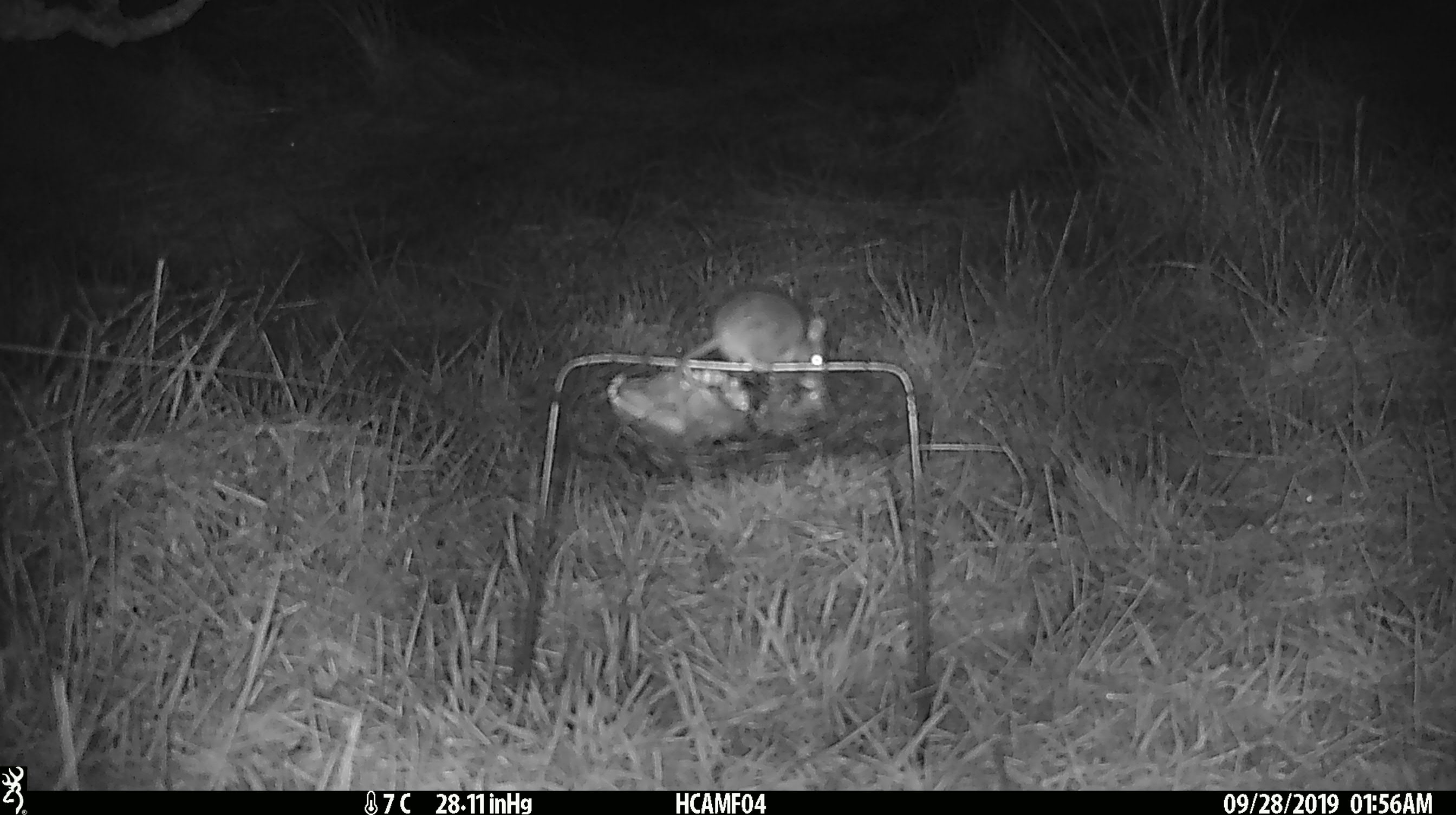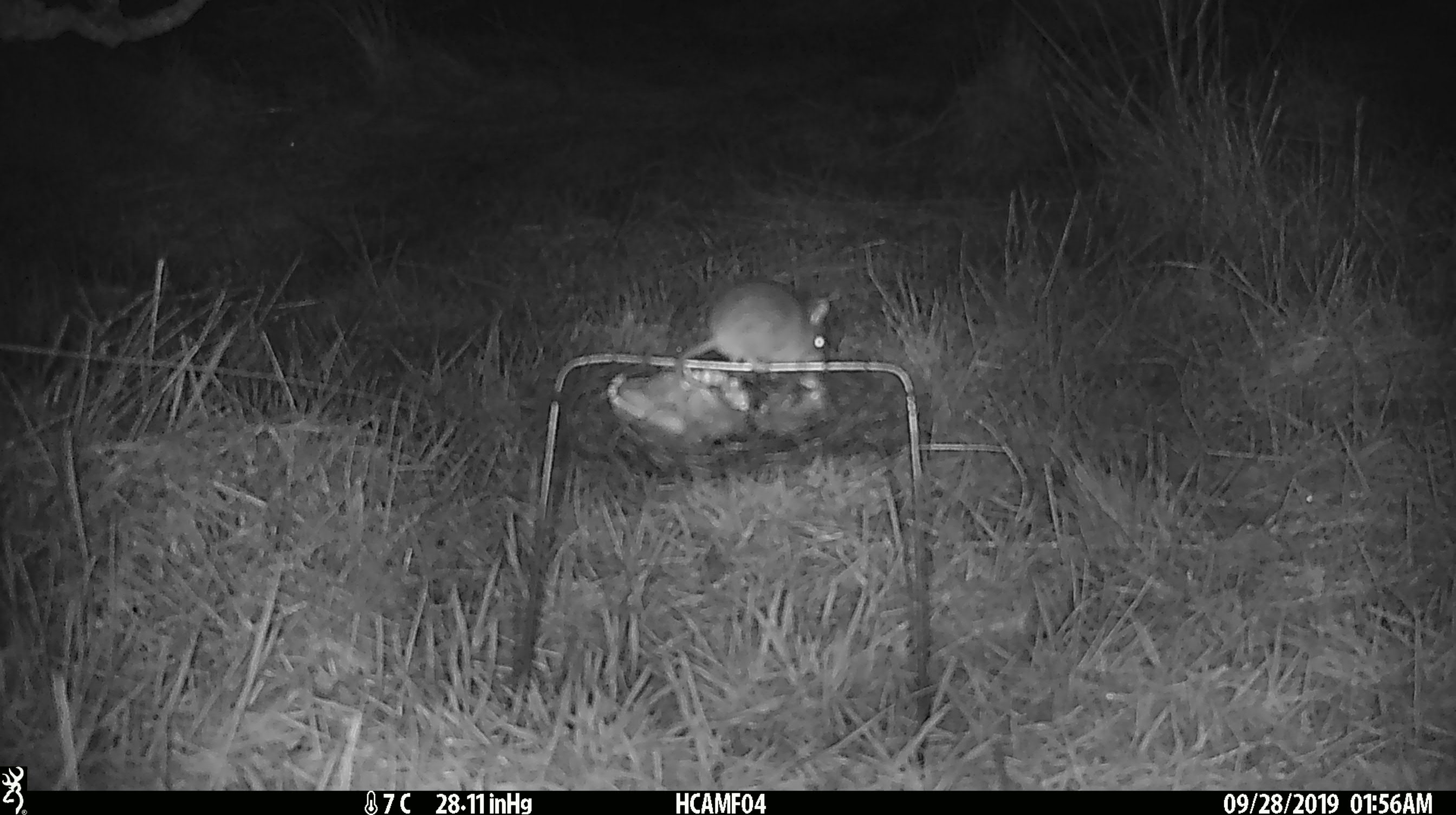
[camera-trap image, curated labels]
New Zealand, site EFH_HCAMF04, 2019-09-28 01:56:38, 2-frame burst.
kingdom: Animalia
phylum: Chordata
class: Mammalia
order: Rodentia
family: Muridae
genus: Mus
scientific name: Mus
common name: mouse